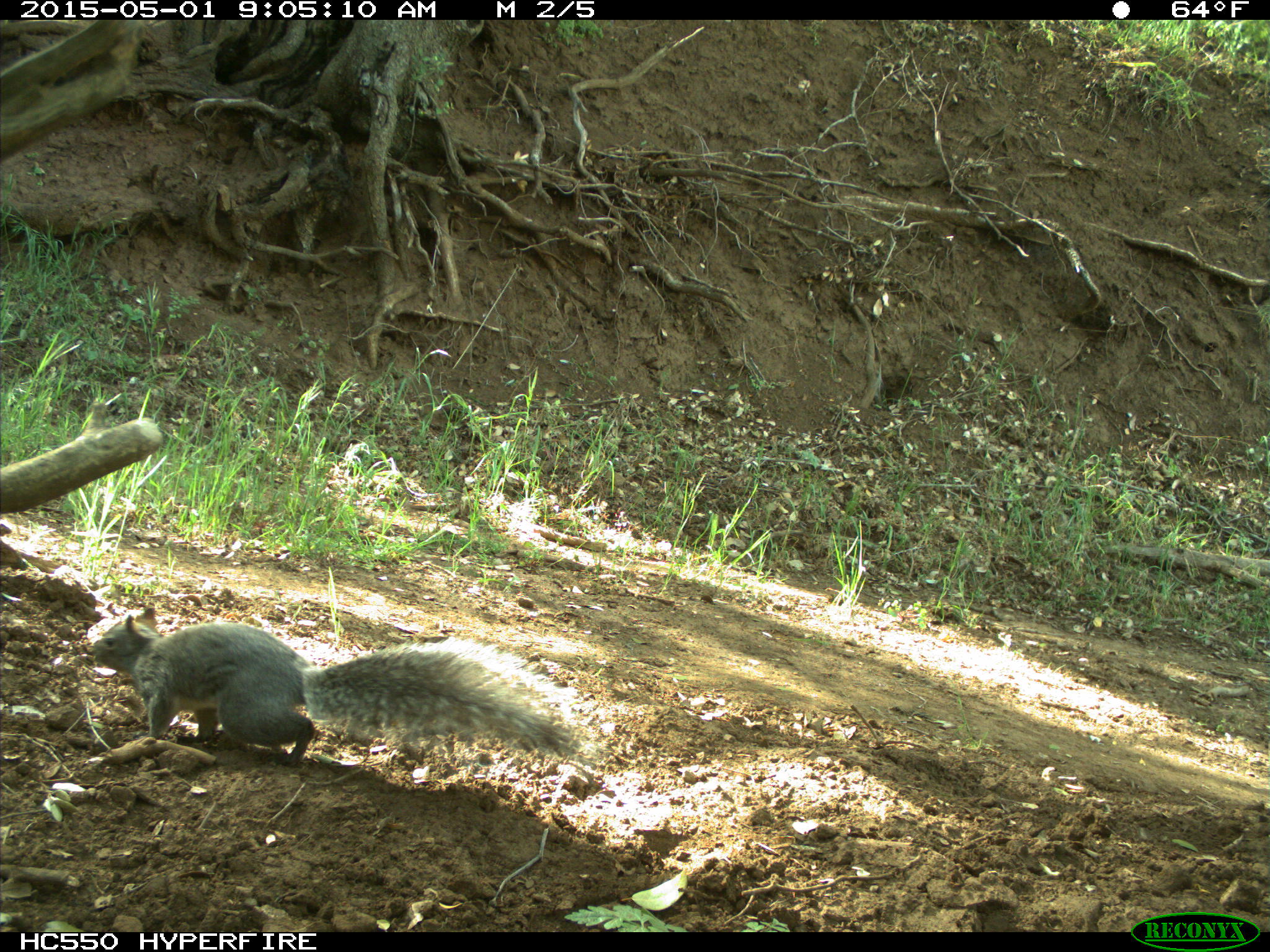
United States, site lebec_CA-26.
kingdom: Animalia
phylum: Chordata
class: Mammalia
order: Rodentia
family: Sciuridae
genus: Sciurus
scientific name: Sciurus carolinensis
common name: eastern gray squirrel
Sciurus carolinensis (eastern gray squirrel).